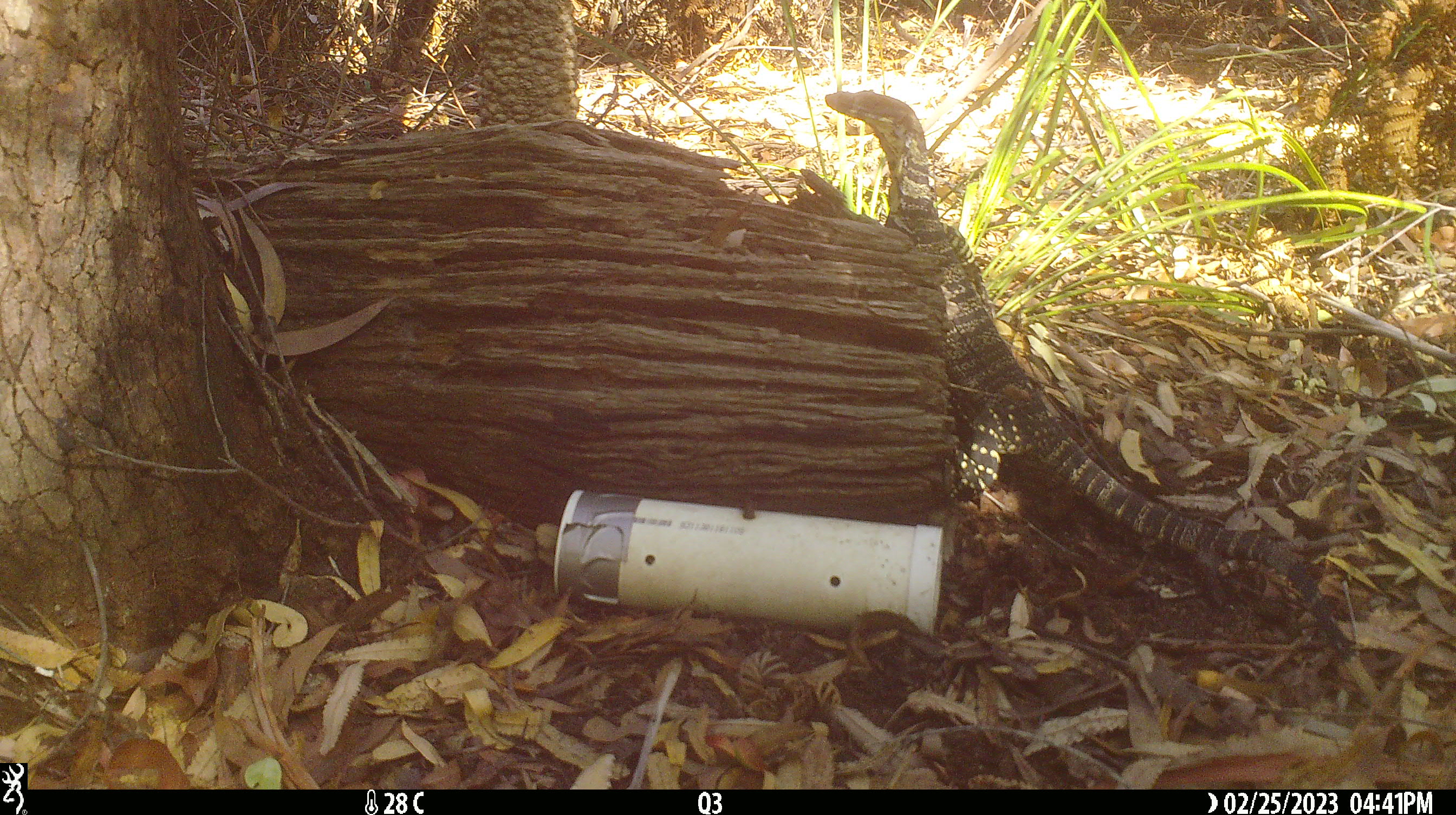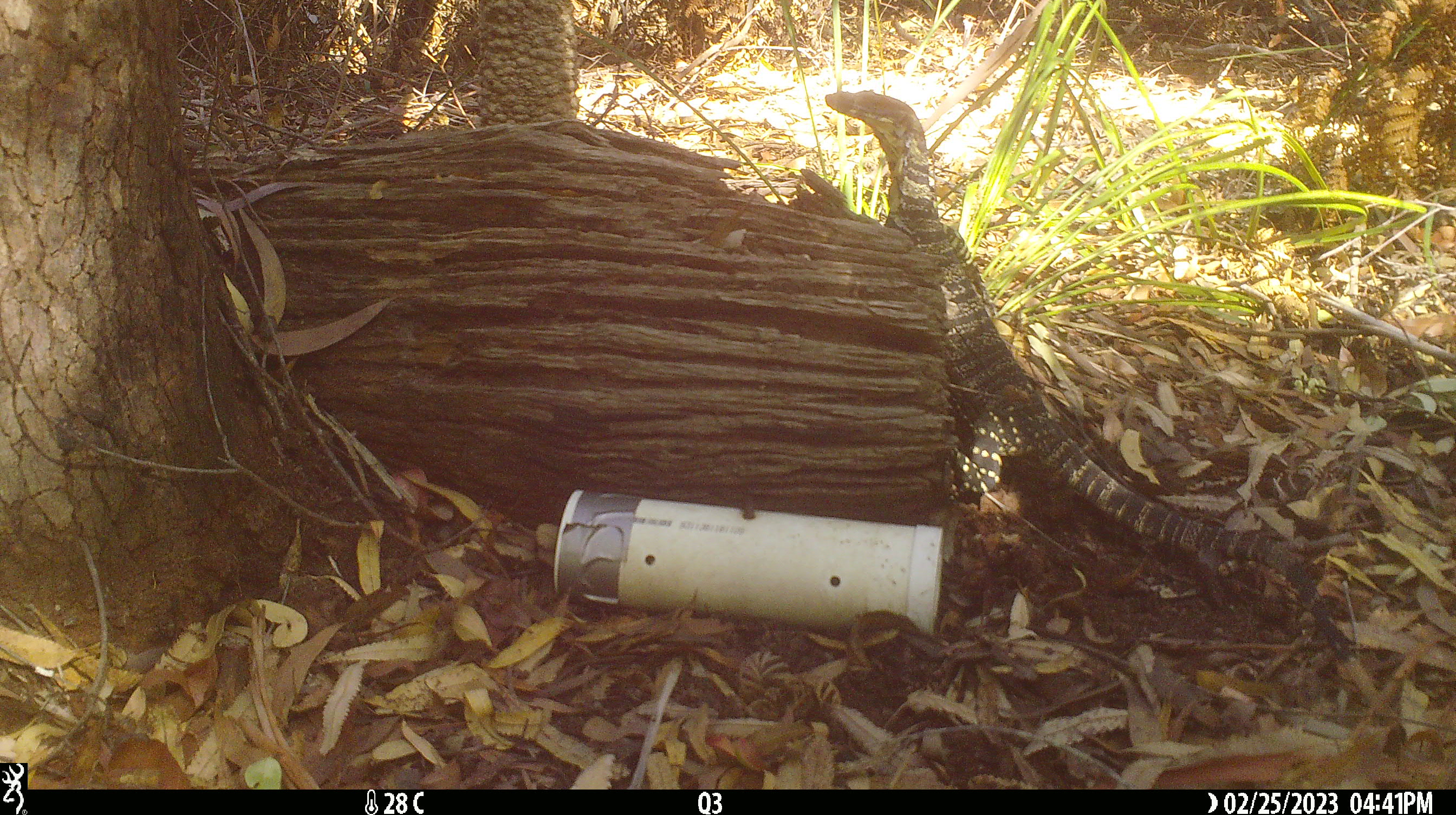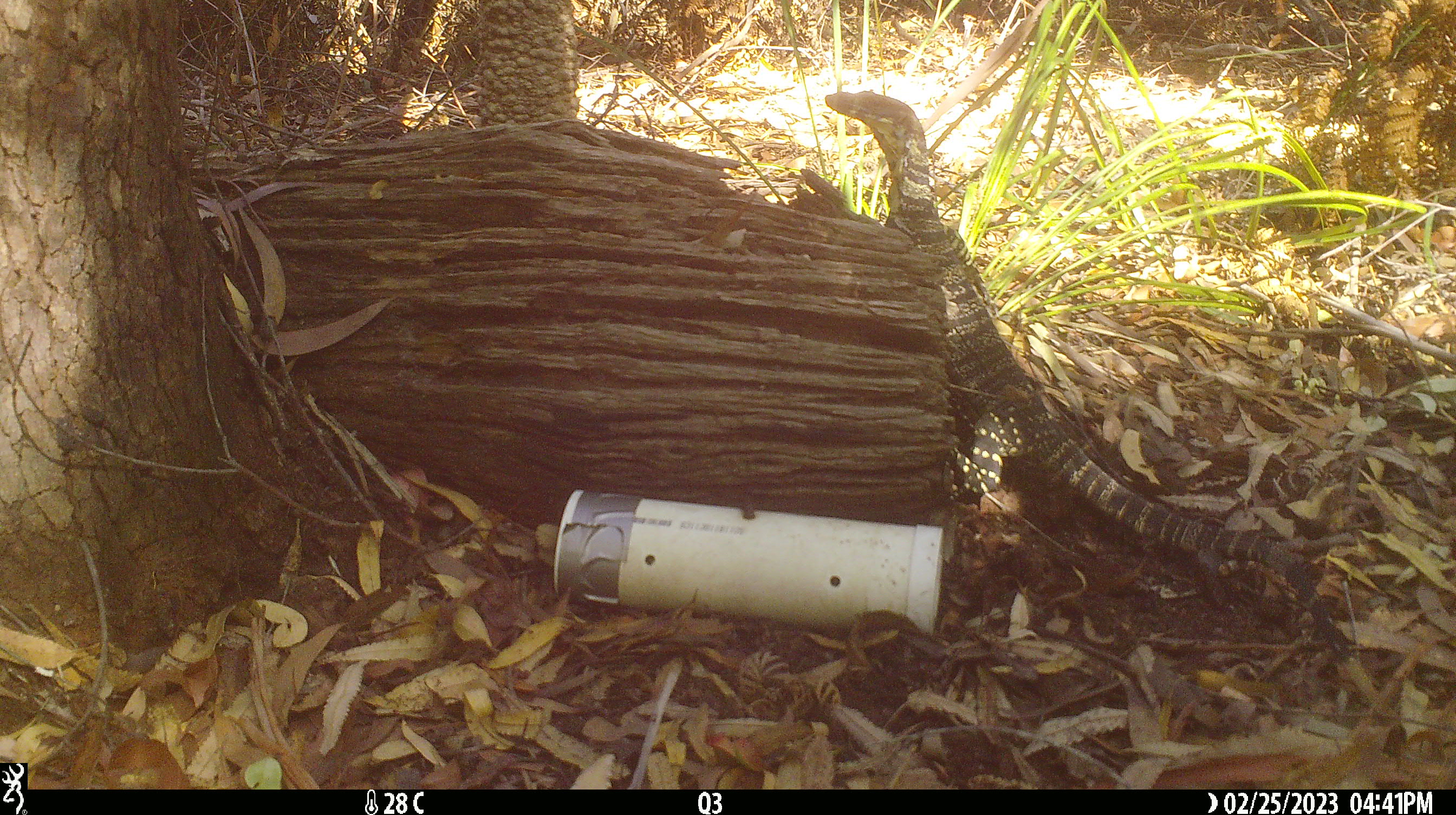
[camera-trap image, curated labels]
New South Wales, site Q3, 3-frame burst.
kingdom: Animalia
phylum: Chordata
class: Reptilia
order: Squamata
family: Varanidae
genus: Varanus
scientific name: Varanus varius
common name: lace monitor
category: goanna